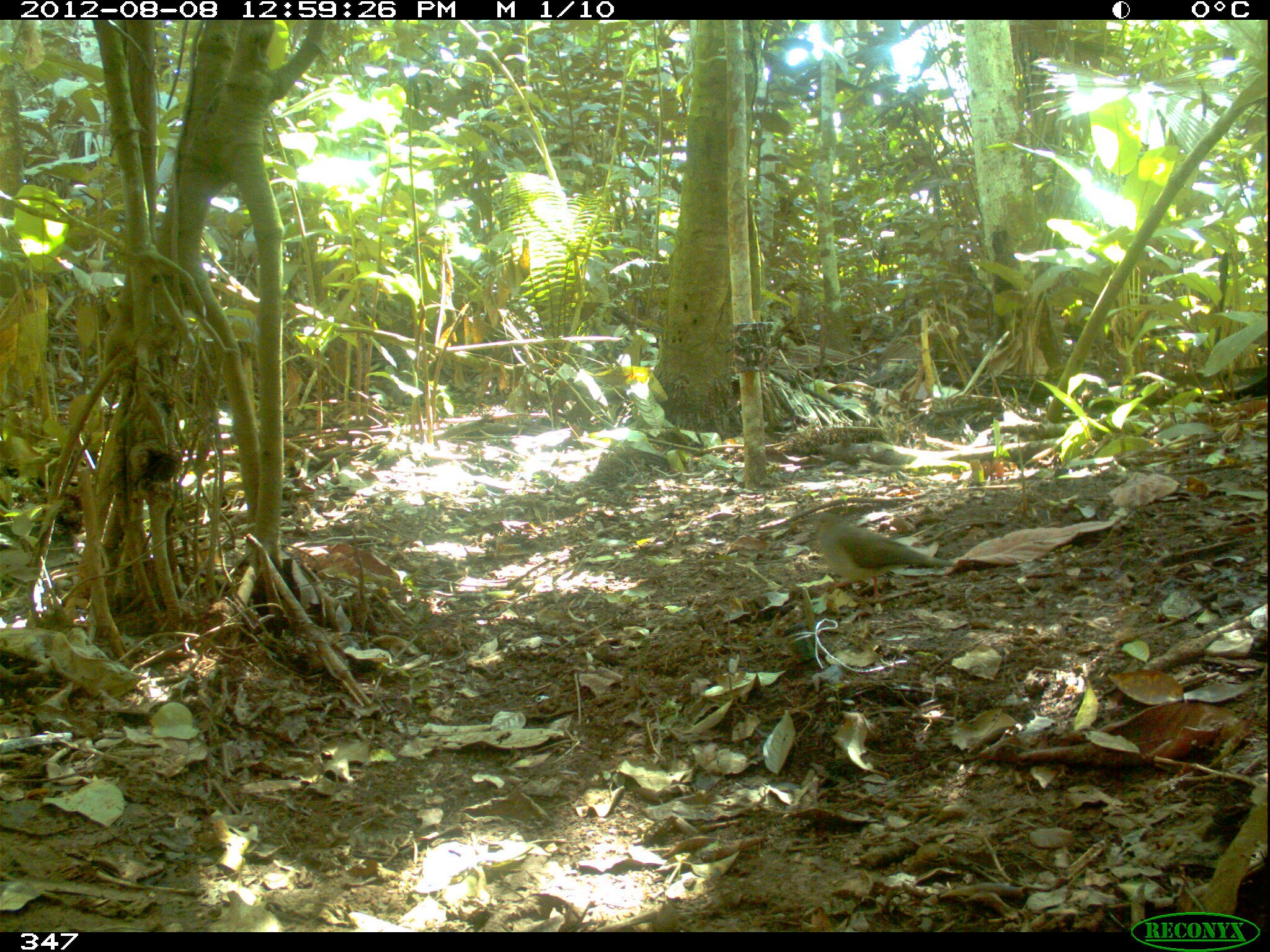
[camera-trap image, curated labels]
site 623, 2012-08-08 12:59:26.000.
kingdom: Animalia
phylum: Chordata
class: Aves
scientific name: Aves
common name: bird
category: unknown bird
Unknown bird (bird) (Aves).